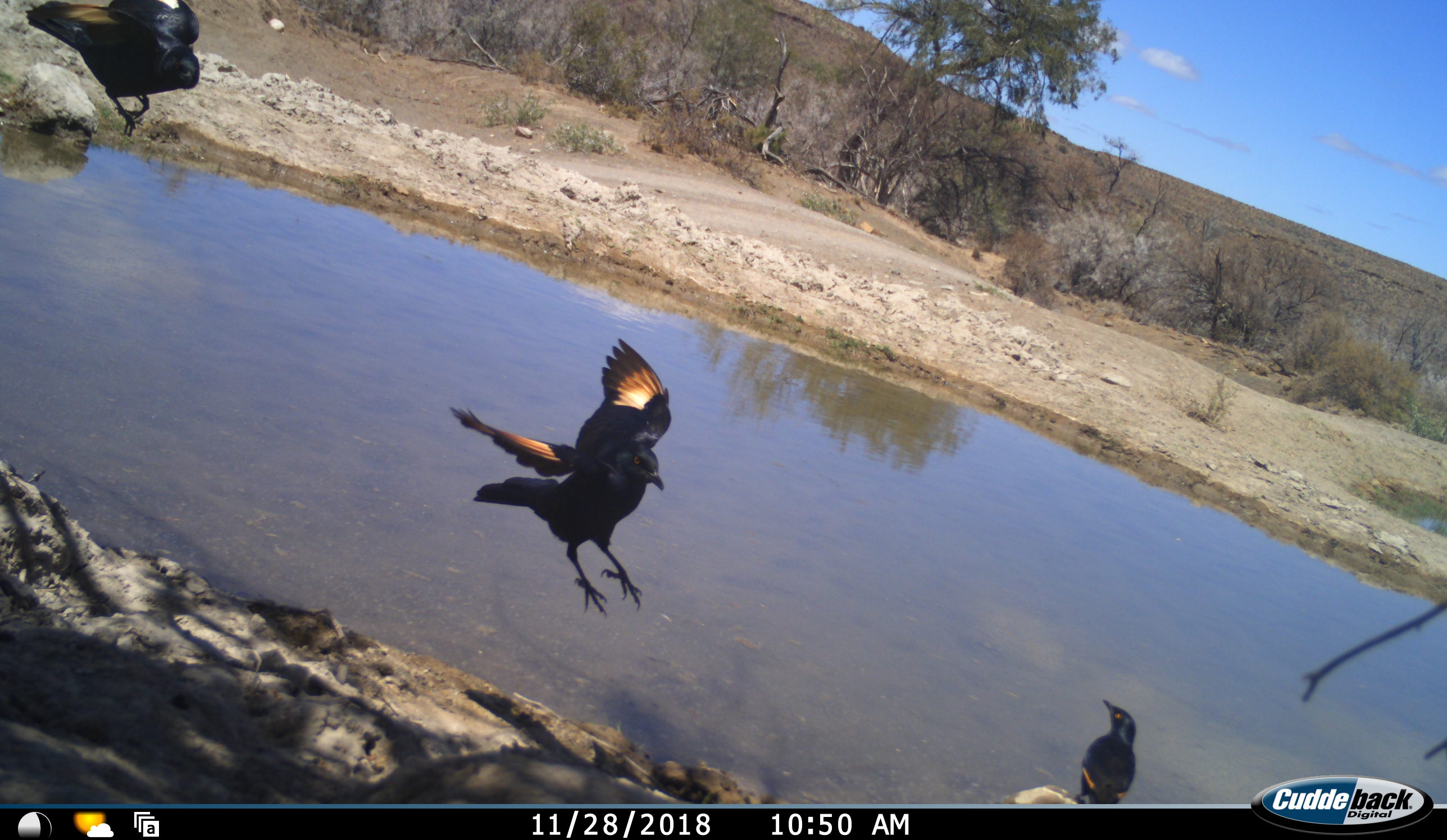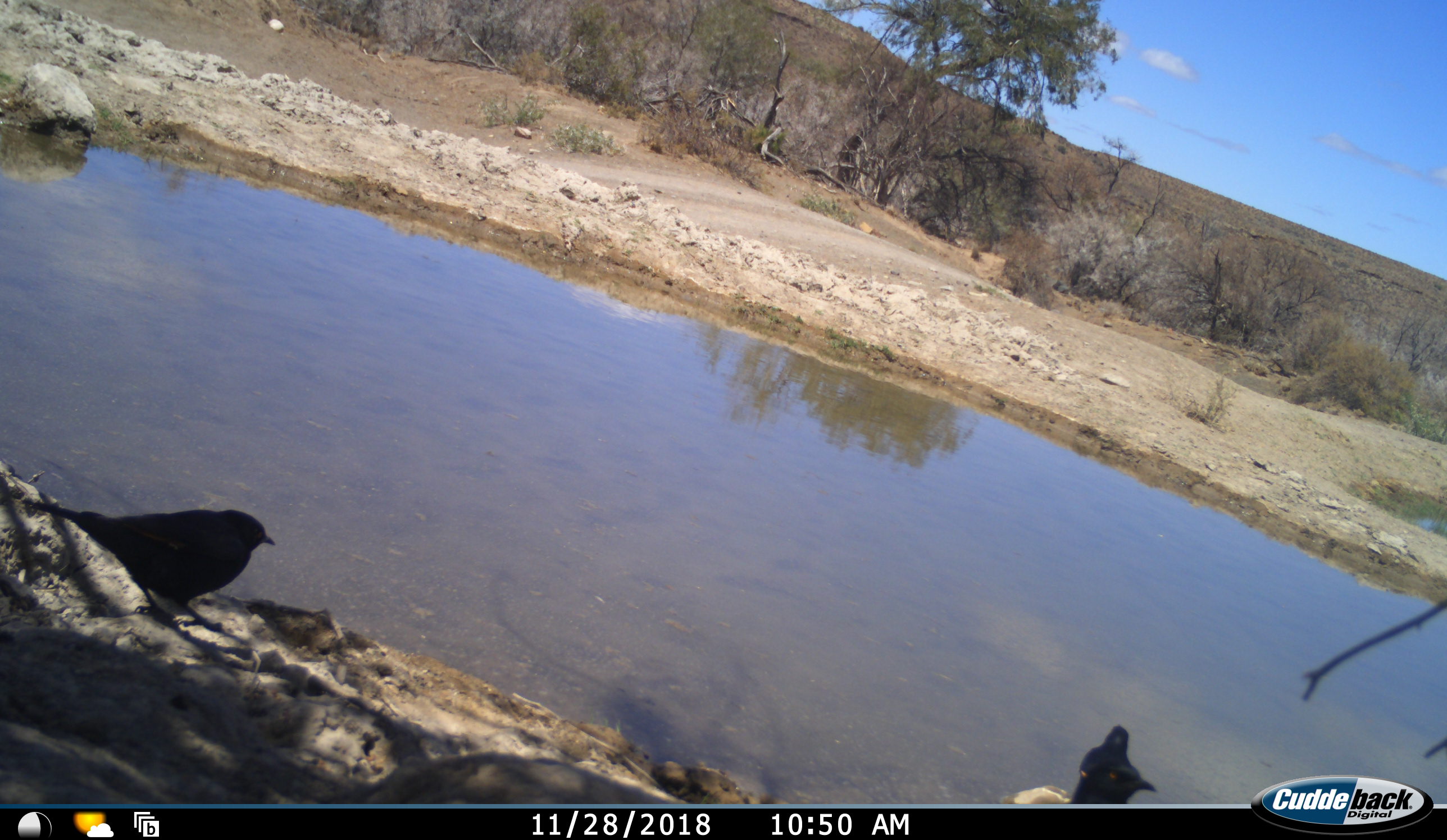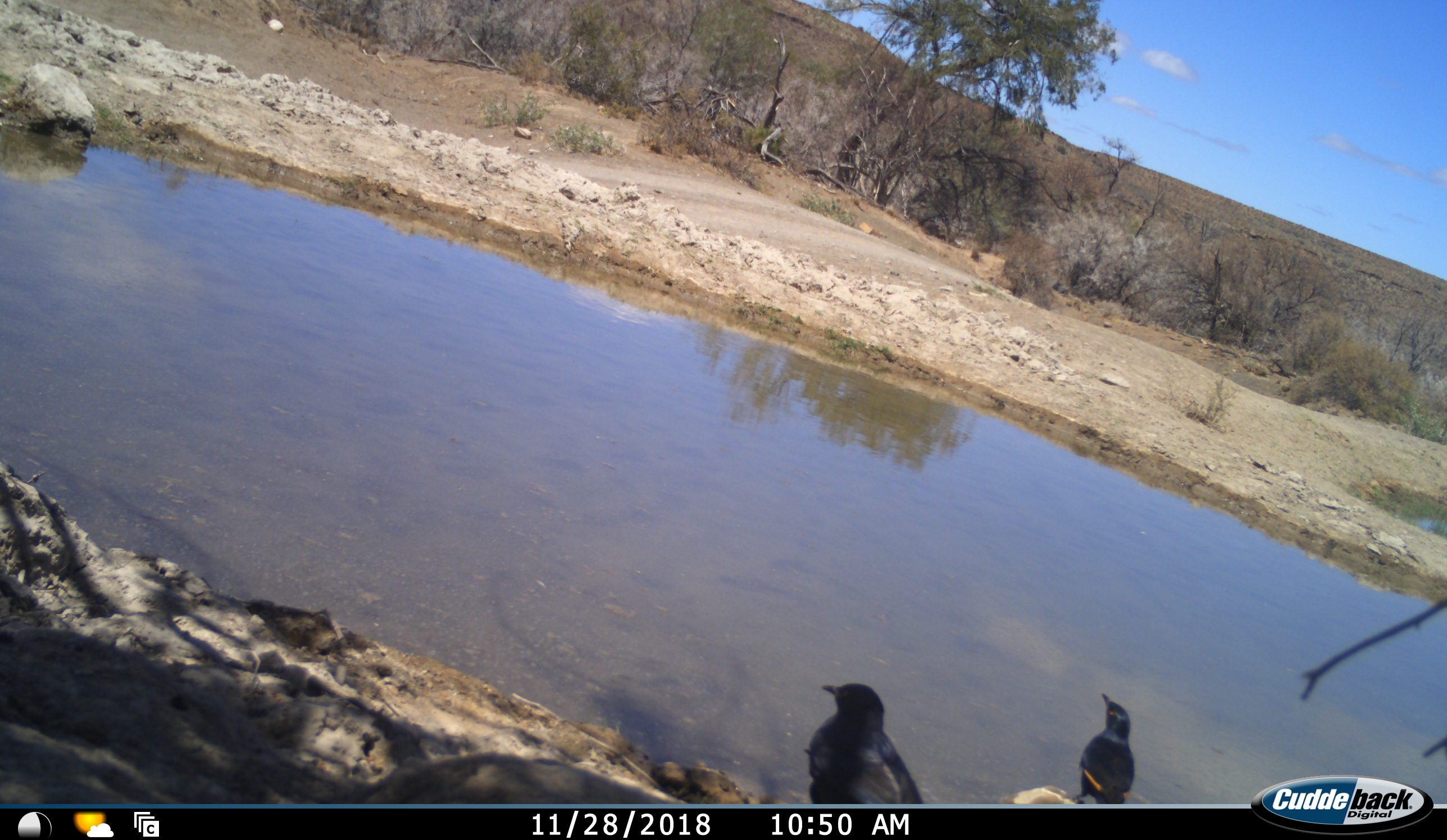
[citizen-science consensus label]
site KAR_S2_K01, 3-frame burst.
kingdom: Animalia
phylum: Chordata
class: Aves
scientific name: Aves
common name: bird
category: birdother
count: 3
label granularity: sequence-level